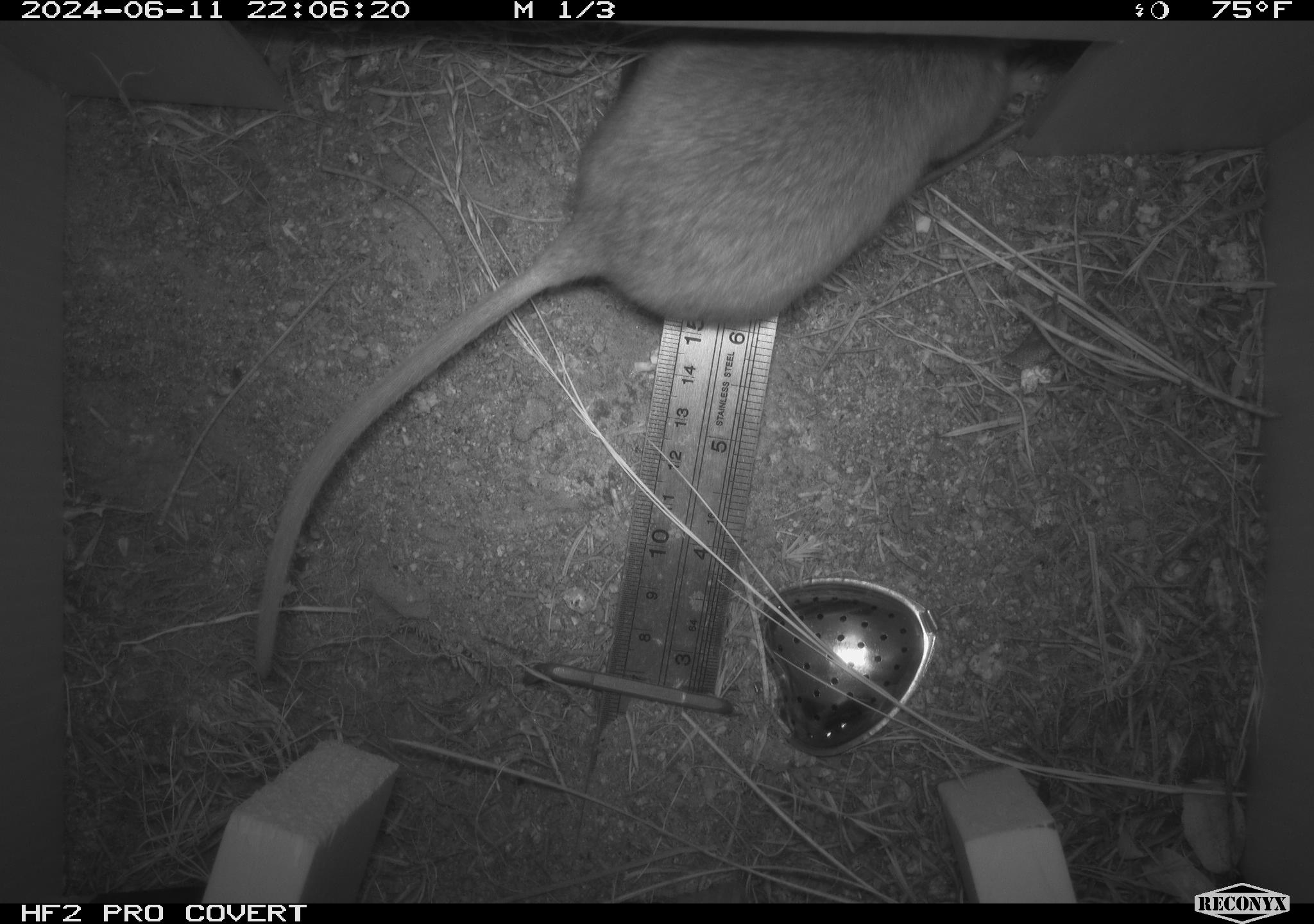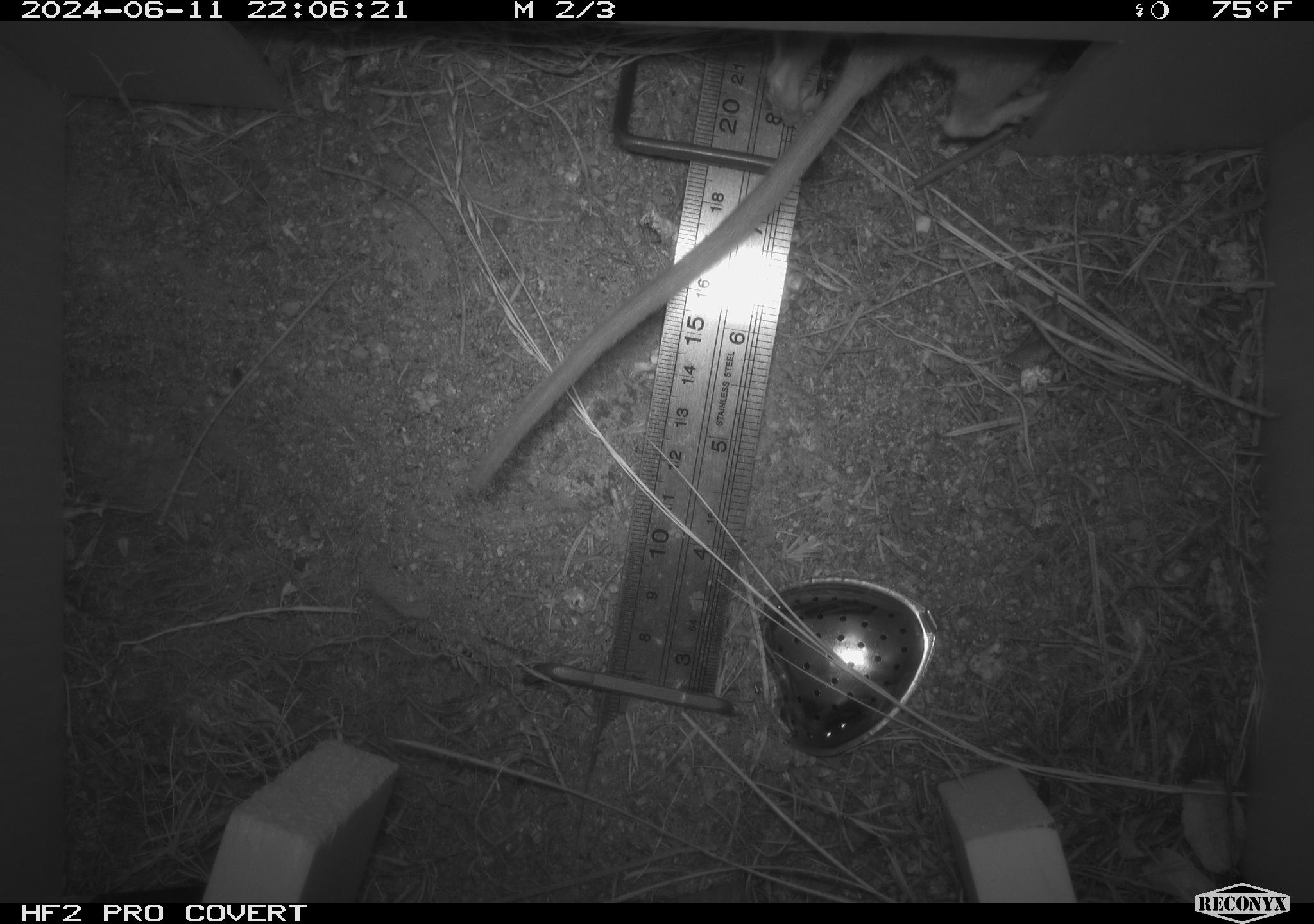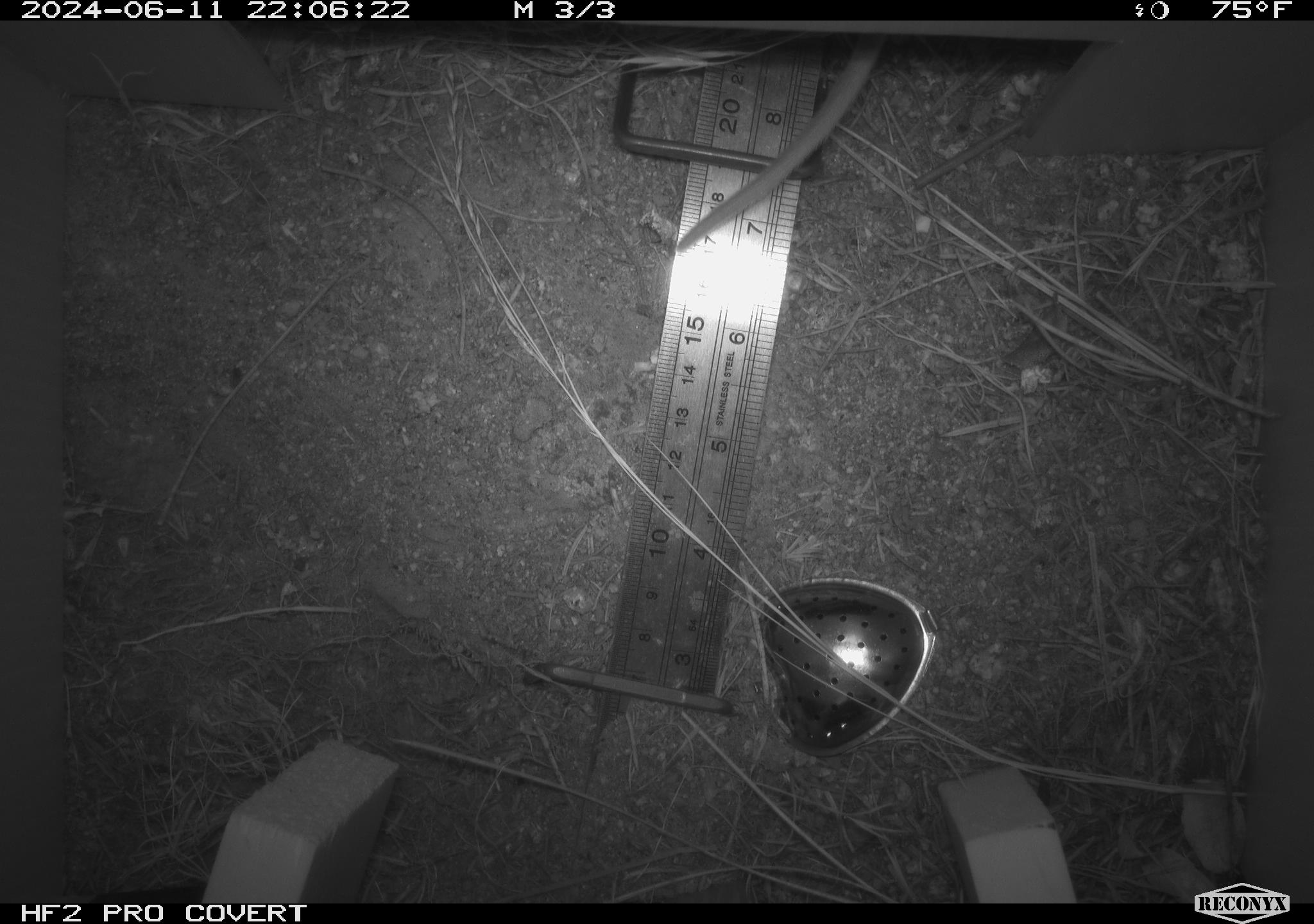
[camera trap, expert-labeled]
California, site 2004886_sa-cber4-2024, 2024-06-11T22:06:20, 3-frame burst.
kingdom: Animalia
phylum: Chordata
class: Mammalia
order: Rodentia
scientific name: Rodentia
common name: mouse species